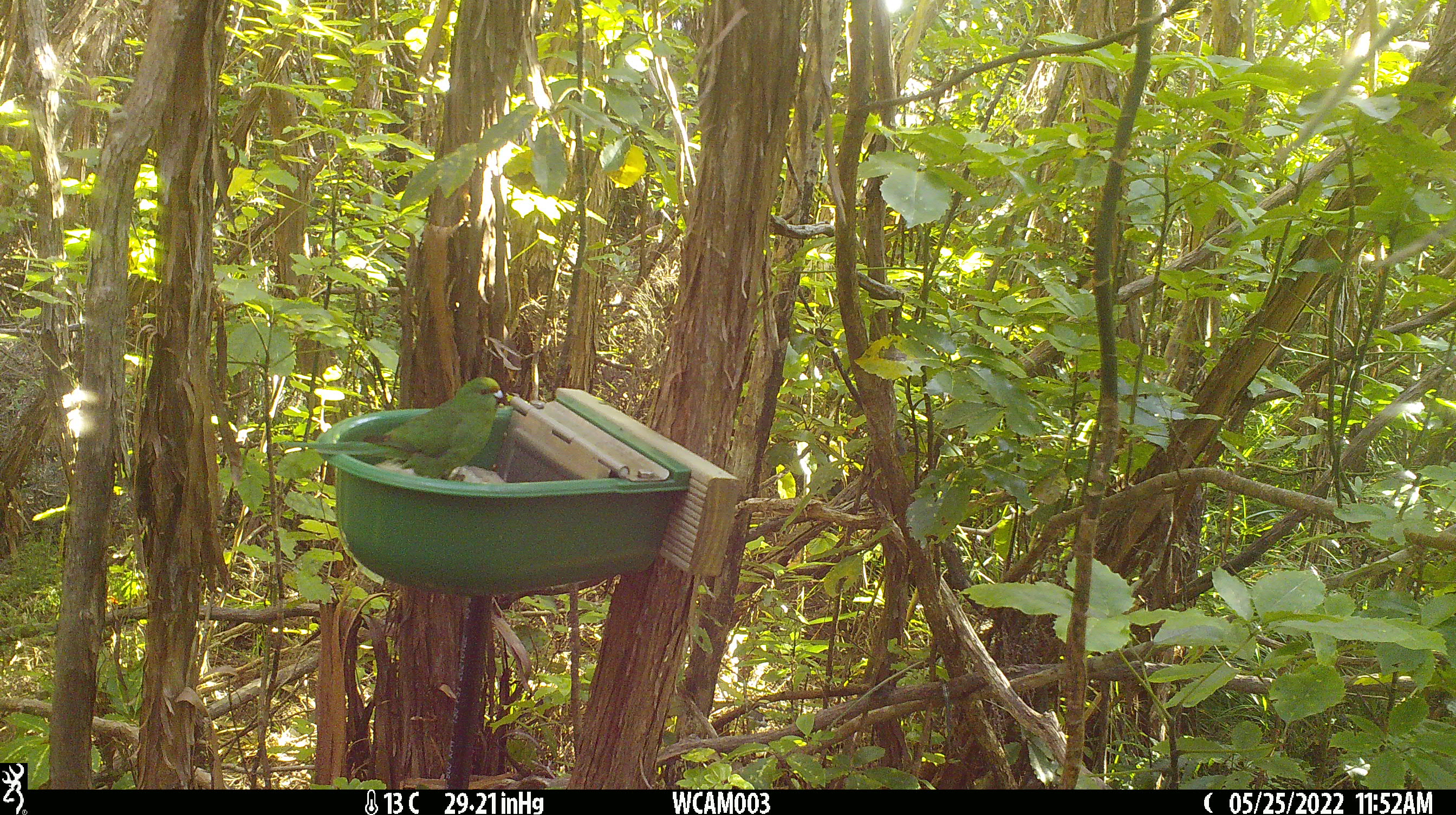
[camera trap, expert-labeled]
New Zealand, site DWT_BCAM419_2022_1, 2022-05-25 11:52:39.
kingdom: Animalia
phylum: Chordata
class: Aves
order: Psittaciformes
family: Psittaculidae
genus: Cyanoramphus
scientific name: Cyanoramphus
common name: parakeet